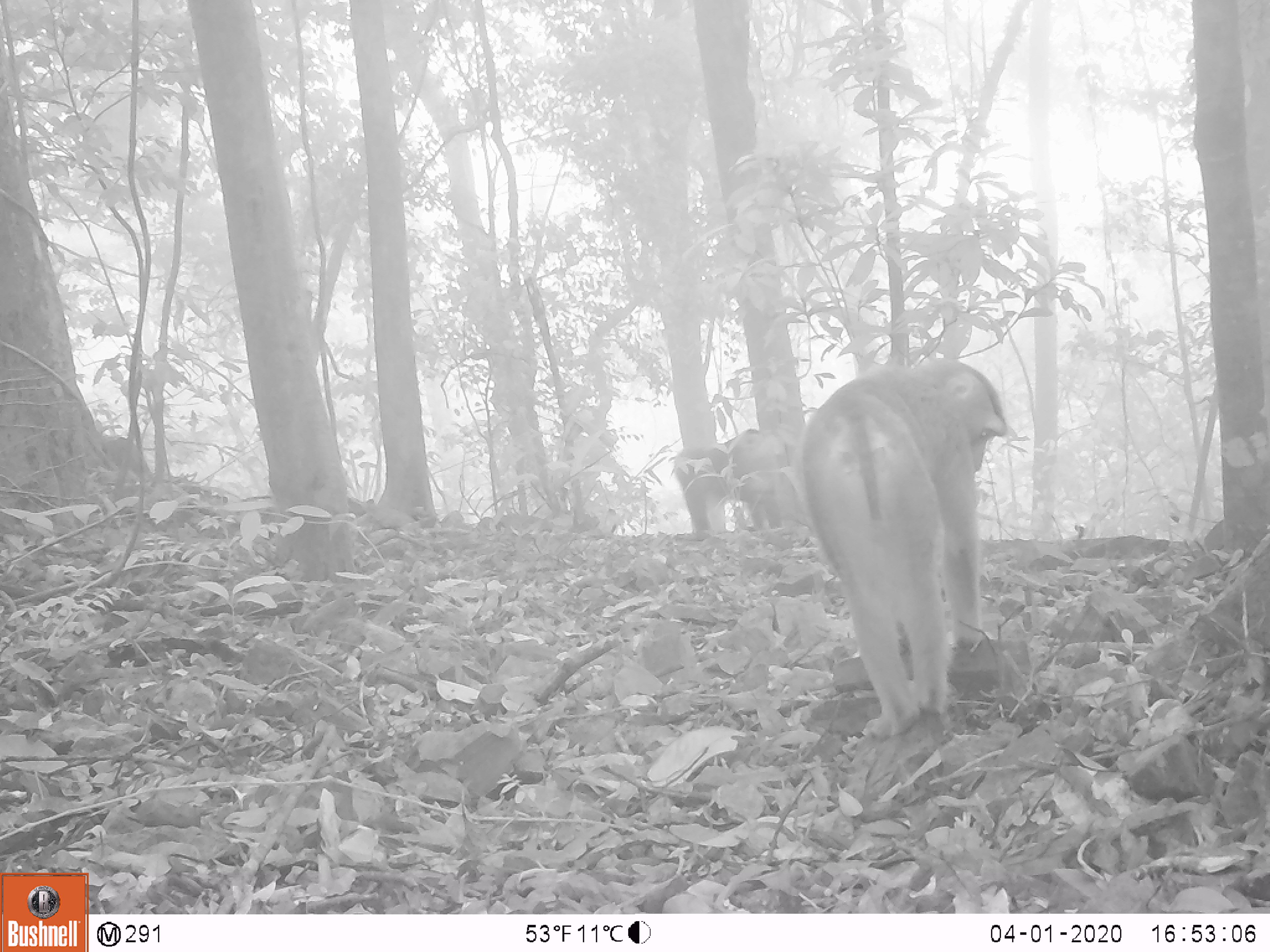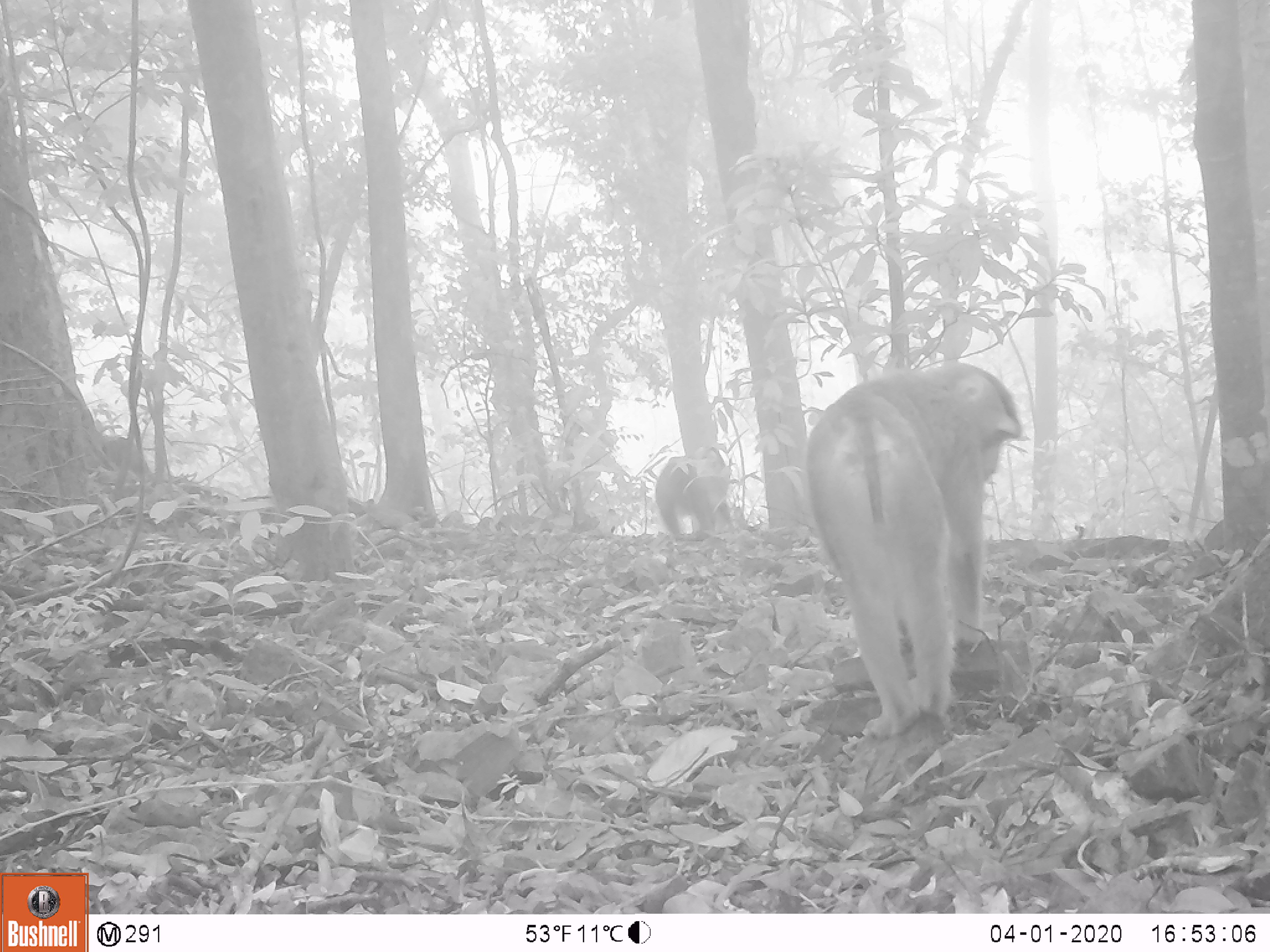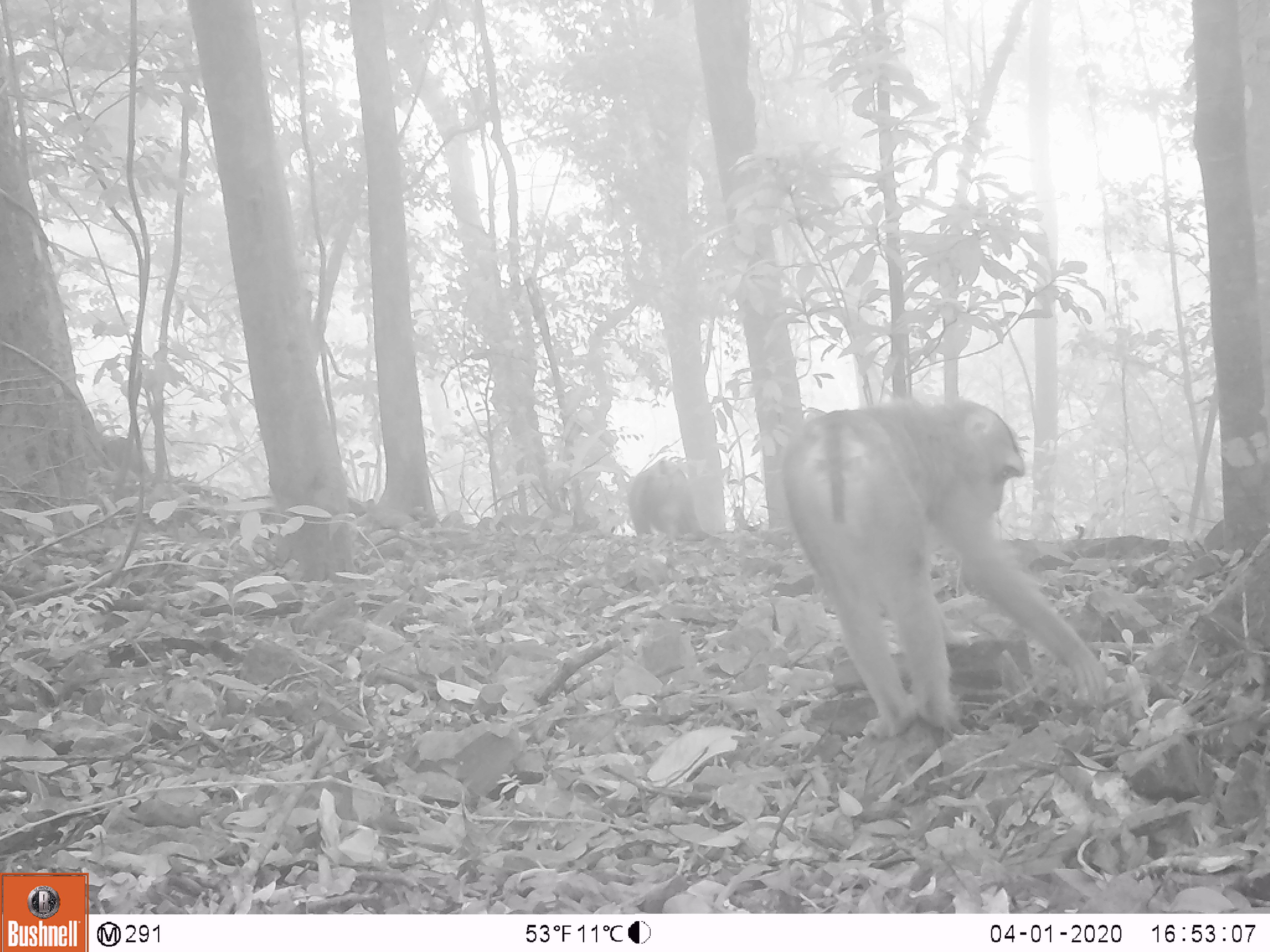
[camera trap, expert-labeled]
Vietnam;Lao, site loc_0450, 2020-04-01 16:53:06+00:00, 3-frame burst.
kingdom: Animalia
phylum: Chordata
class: Mammalia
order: Primates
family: Cercopithecidae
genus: Macaca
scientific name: Macaca nemestrina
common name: pig-tailed macaque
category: pig tailed macaque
Pig tailed macaque (pig-tailed macaque) (Macaca nemestrina). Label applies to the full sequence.